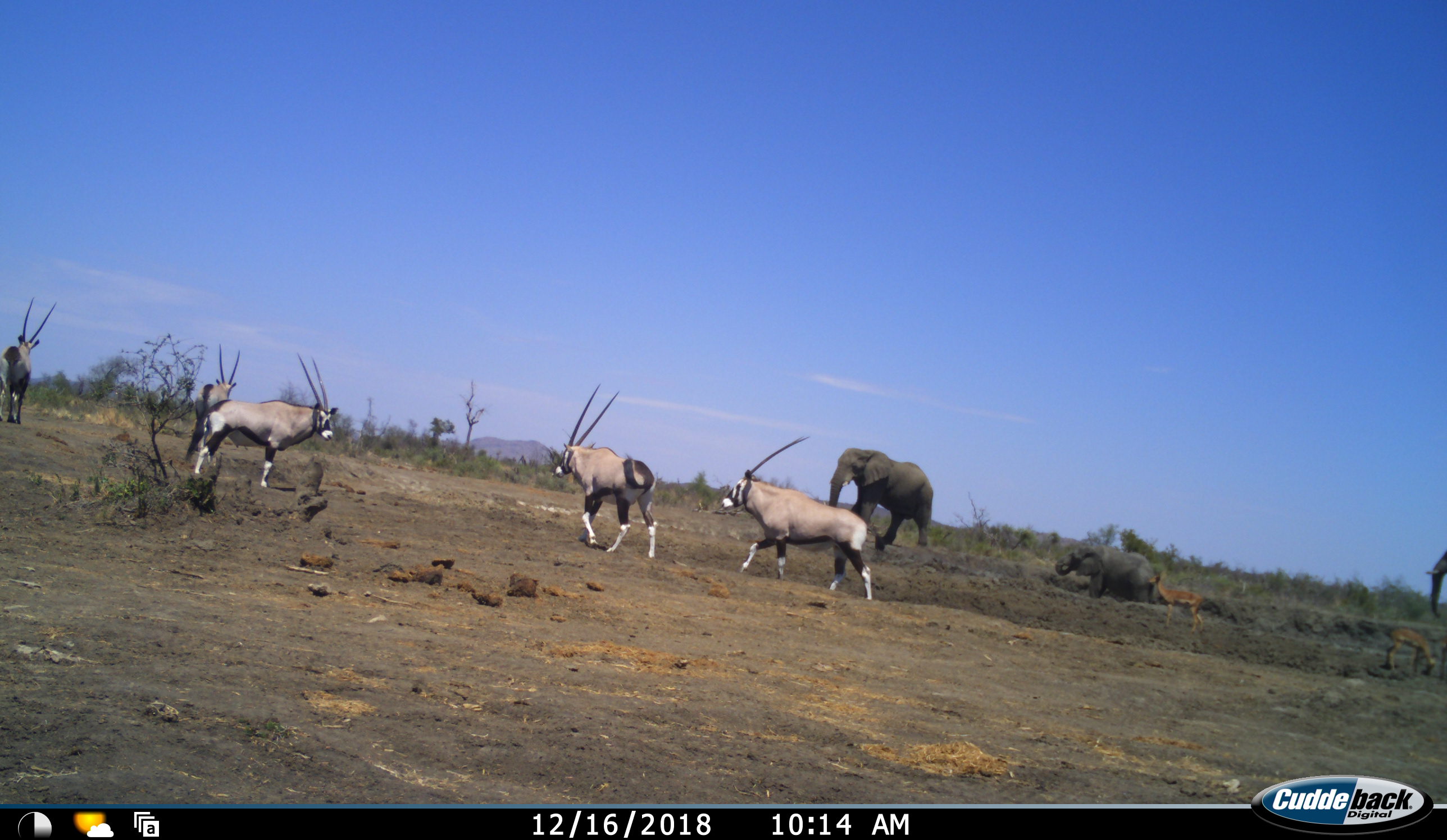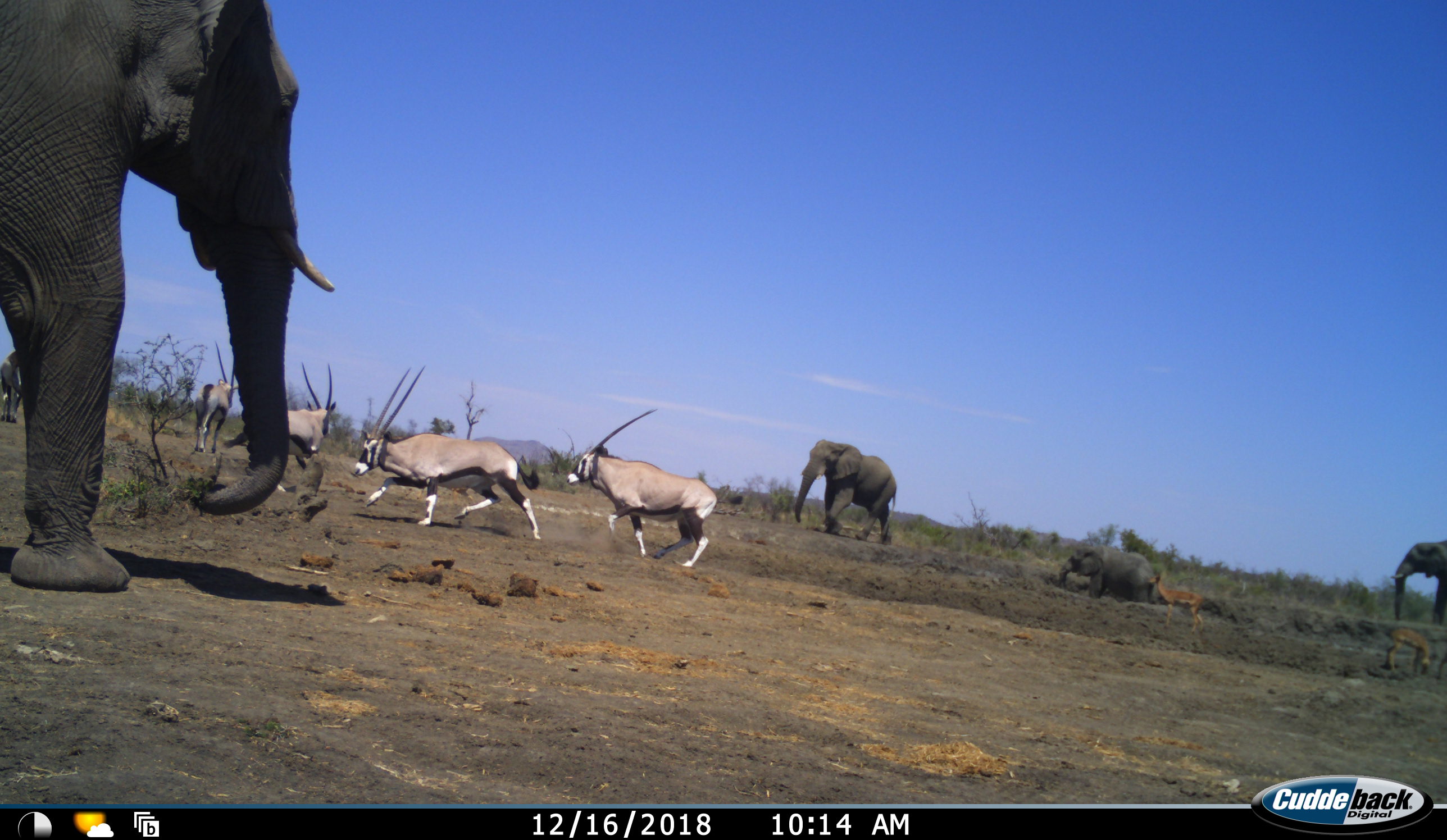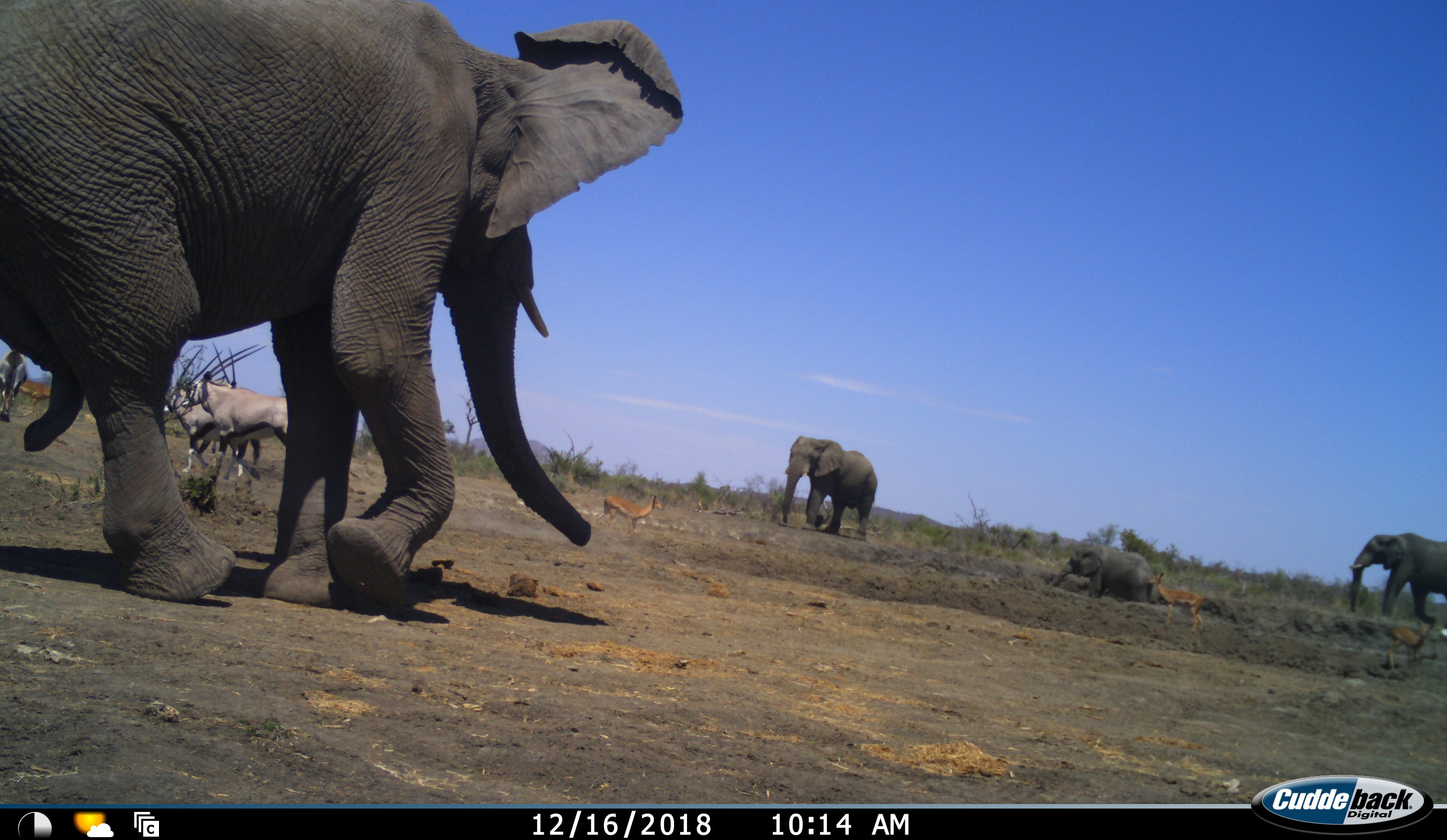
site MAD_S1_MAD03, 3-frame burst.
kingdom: Animalia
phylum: Chordata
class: Mammalia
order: Proboscidea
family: Elephantidae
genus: Loxodonta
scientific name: Loxodonta africana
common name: african bush elephant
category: elephant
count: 4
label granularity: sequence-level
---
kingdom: Animalia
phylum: Chordata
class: Mammalia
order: Artiodactyla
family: Bovidae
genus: Oryx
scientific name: Oryx gazella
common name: gemsbok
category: oryx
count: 5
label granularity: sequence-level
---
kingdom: Animalia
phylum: Chordata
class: Mammalia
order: Artiodactyla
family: Bovidae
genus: Aepyceros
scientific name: Aepyceros melampus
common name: impala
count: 3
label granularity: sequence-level